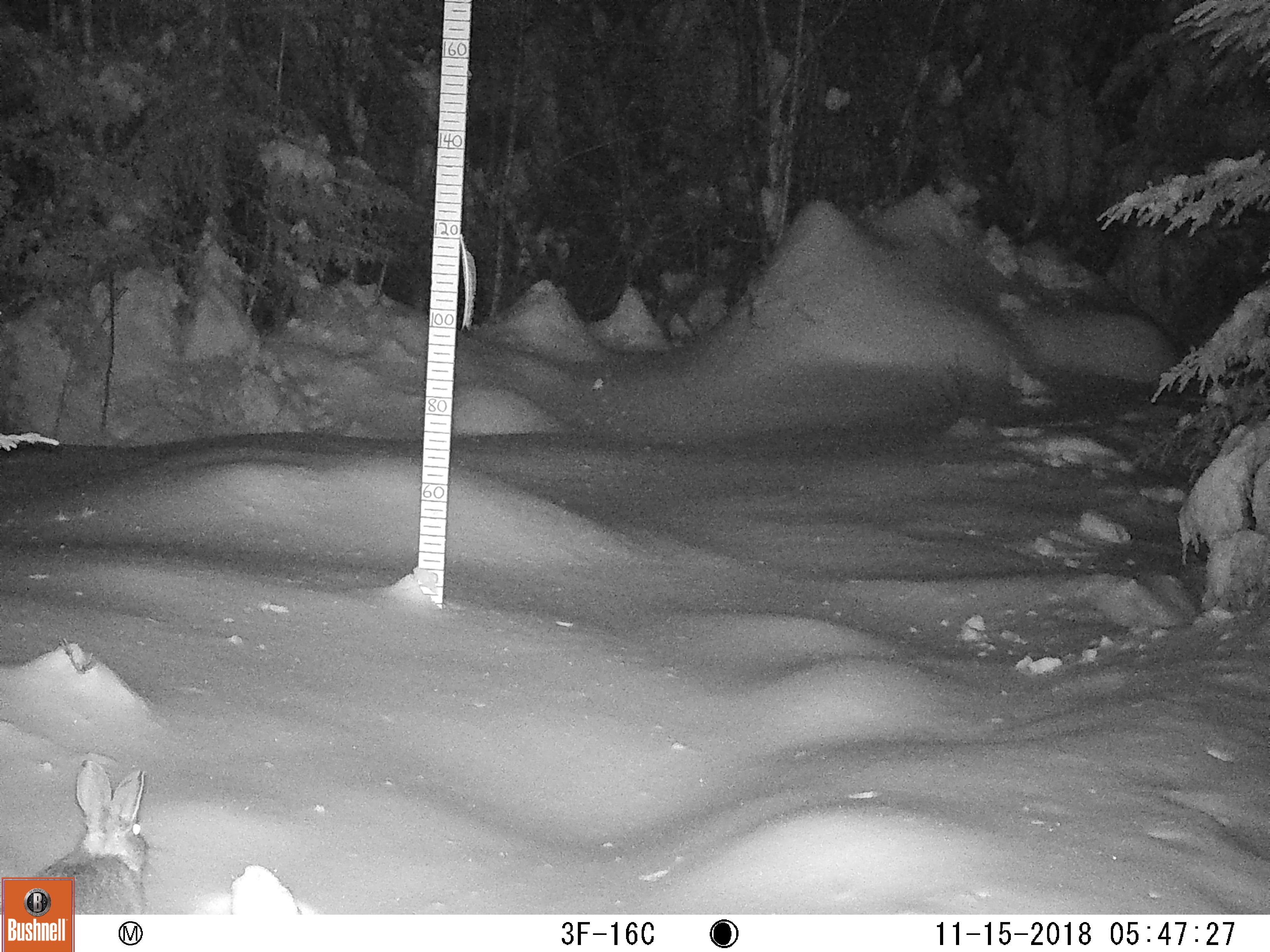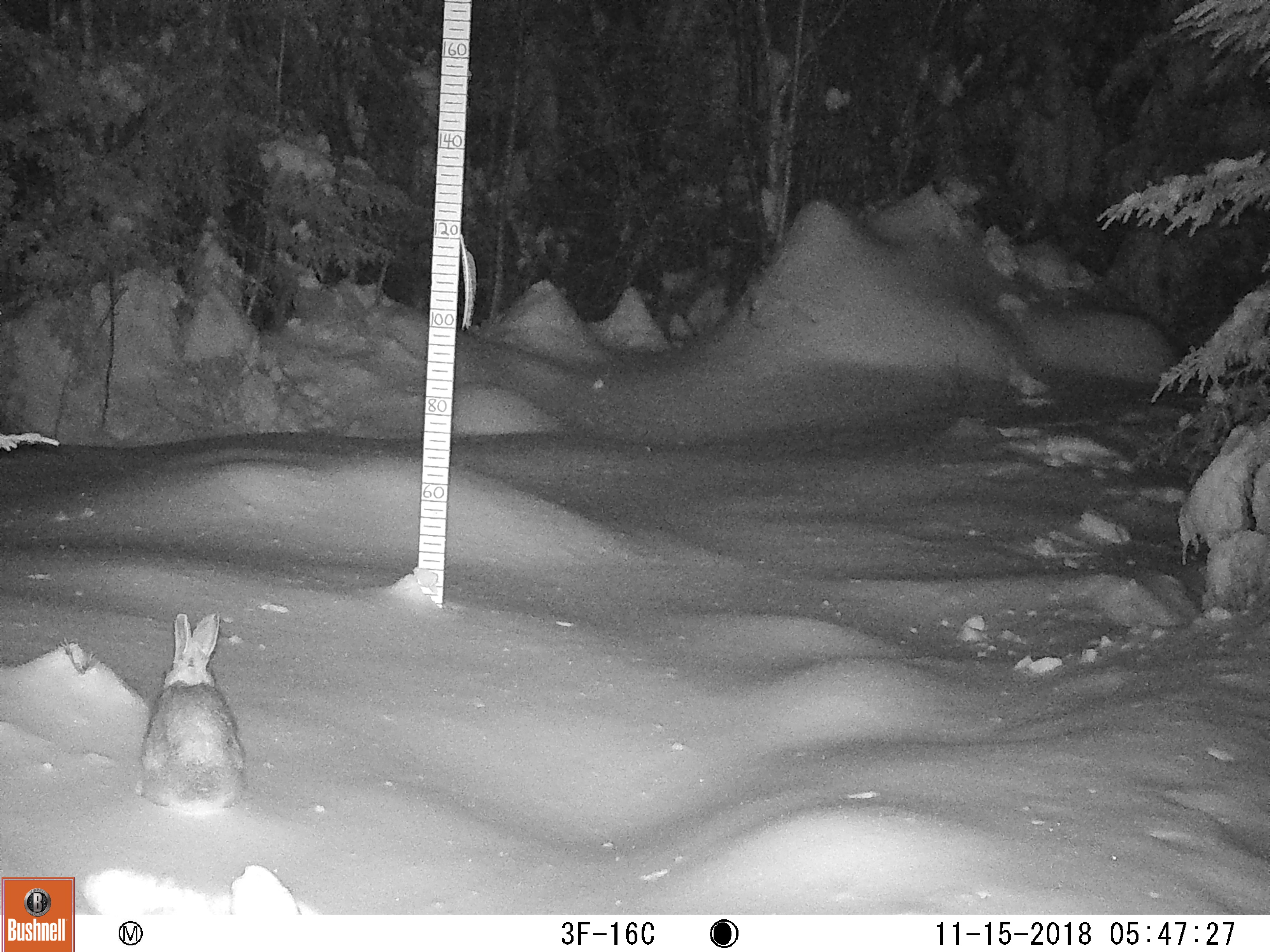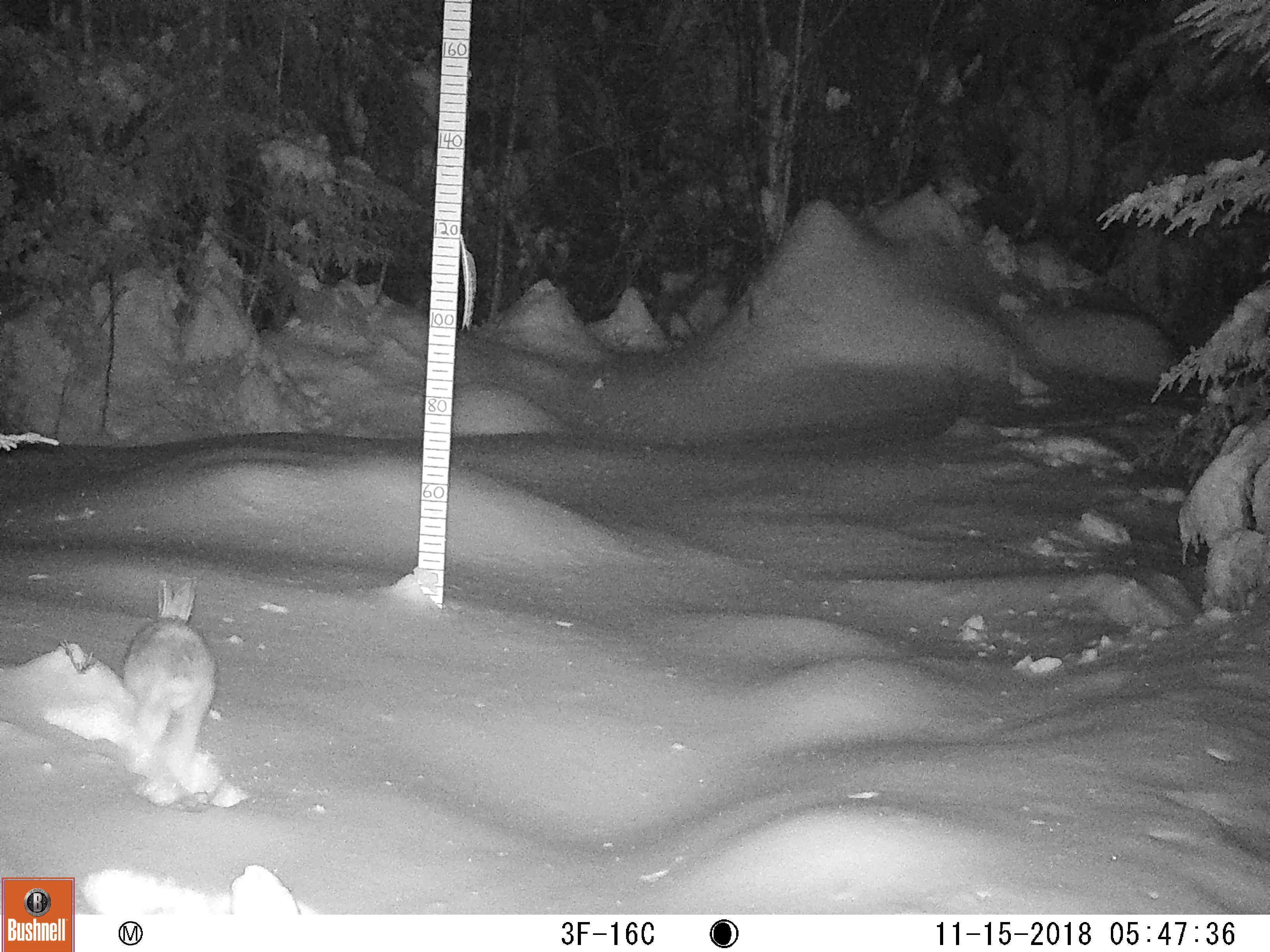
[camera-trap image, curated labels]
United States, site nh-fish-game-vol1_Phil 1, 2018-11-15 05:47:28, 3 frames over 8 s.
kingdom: Animalia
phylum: Chordata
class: Mammalia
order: Lagomorpha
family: Leporidae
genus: Lepus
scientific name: Lepus americanus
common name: snowshoe hare